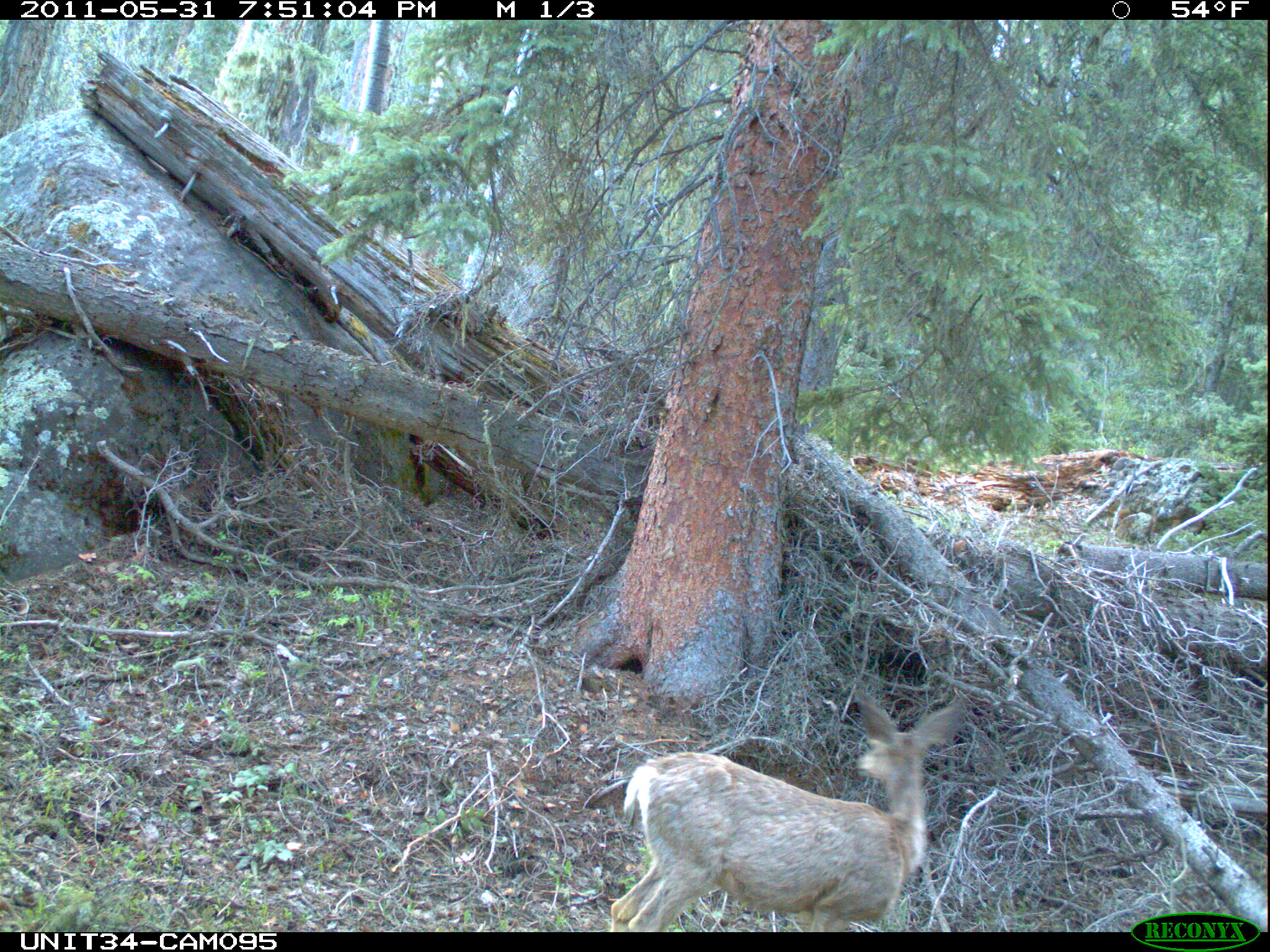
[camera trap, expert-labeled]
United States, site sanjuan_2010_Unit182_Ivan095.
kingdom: Animalia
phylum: Chordata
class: Mammalia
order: Artiodactyla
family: Cervidae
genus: Odocoileus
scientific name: Odocoileus hemionus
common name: mule deer